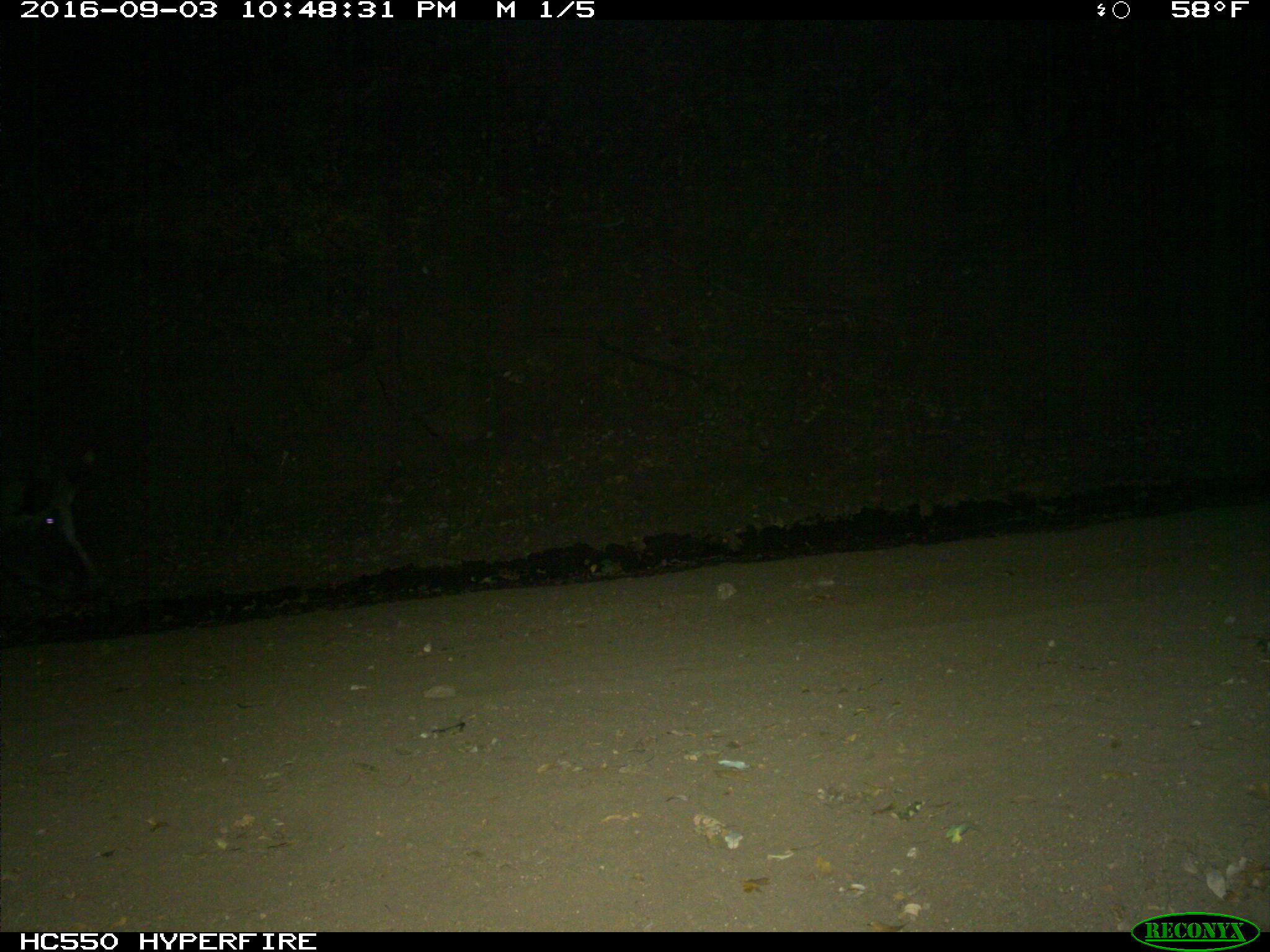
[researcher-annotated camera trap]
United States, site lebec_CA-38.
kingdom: Animalia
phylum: Chordata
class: Mammalia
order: Artiodactyla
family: Suidae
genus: Sus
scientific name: Sus scrofa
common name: wild boar